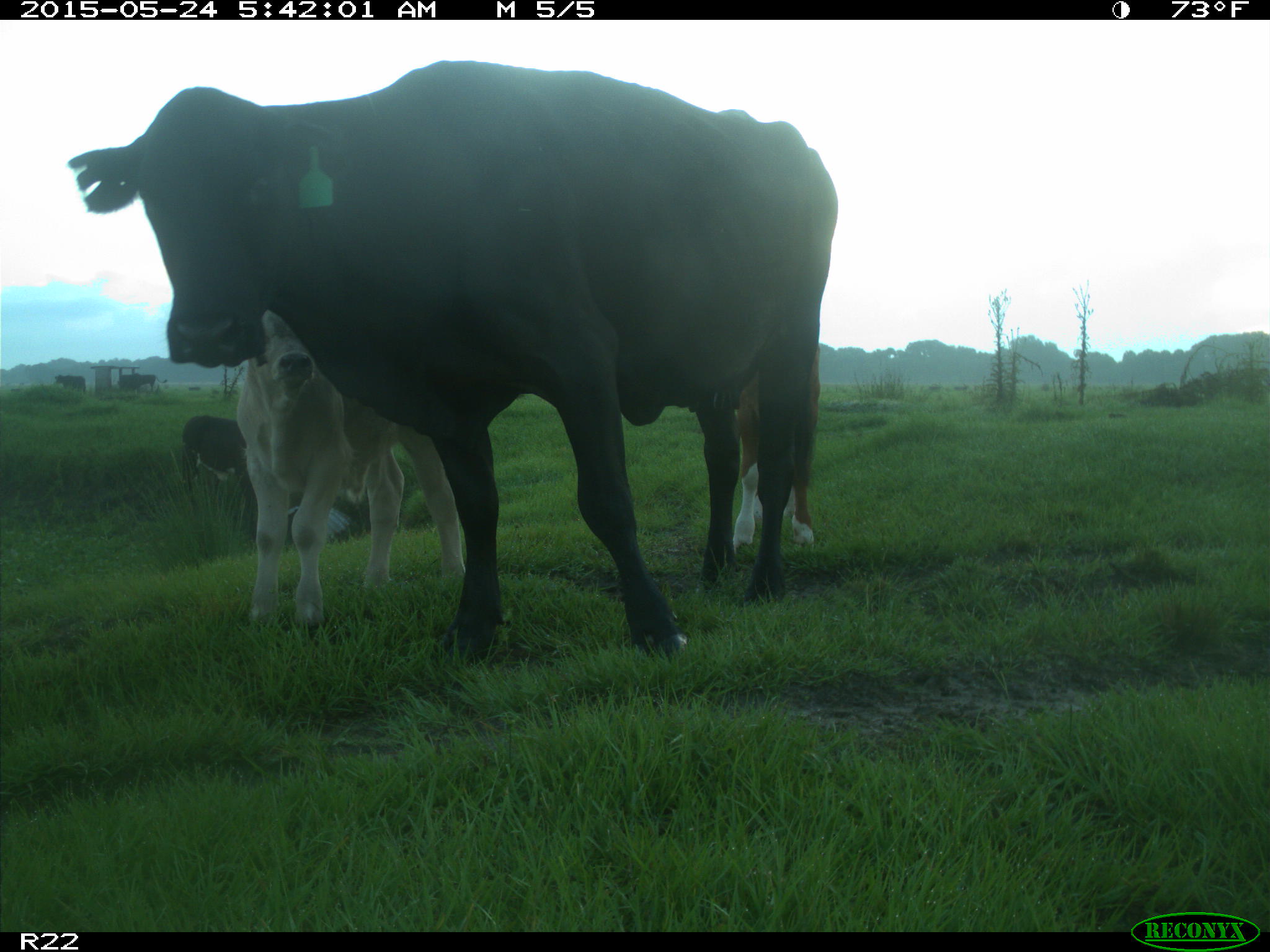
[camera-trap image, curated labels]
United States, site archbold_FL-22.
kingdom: Animalia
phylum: Chordata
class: Mammalia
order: Artiodactyla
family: Bovidae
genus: Bos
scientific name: Bos taurus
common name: domestic cow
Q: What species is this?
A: Bos taurus (domestic cow).